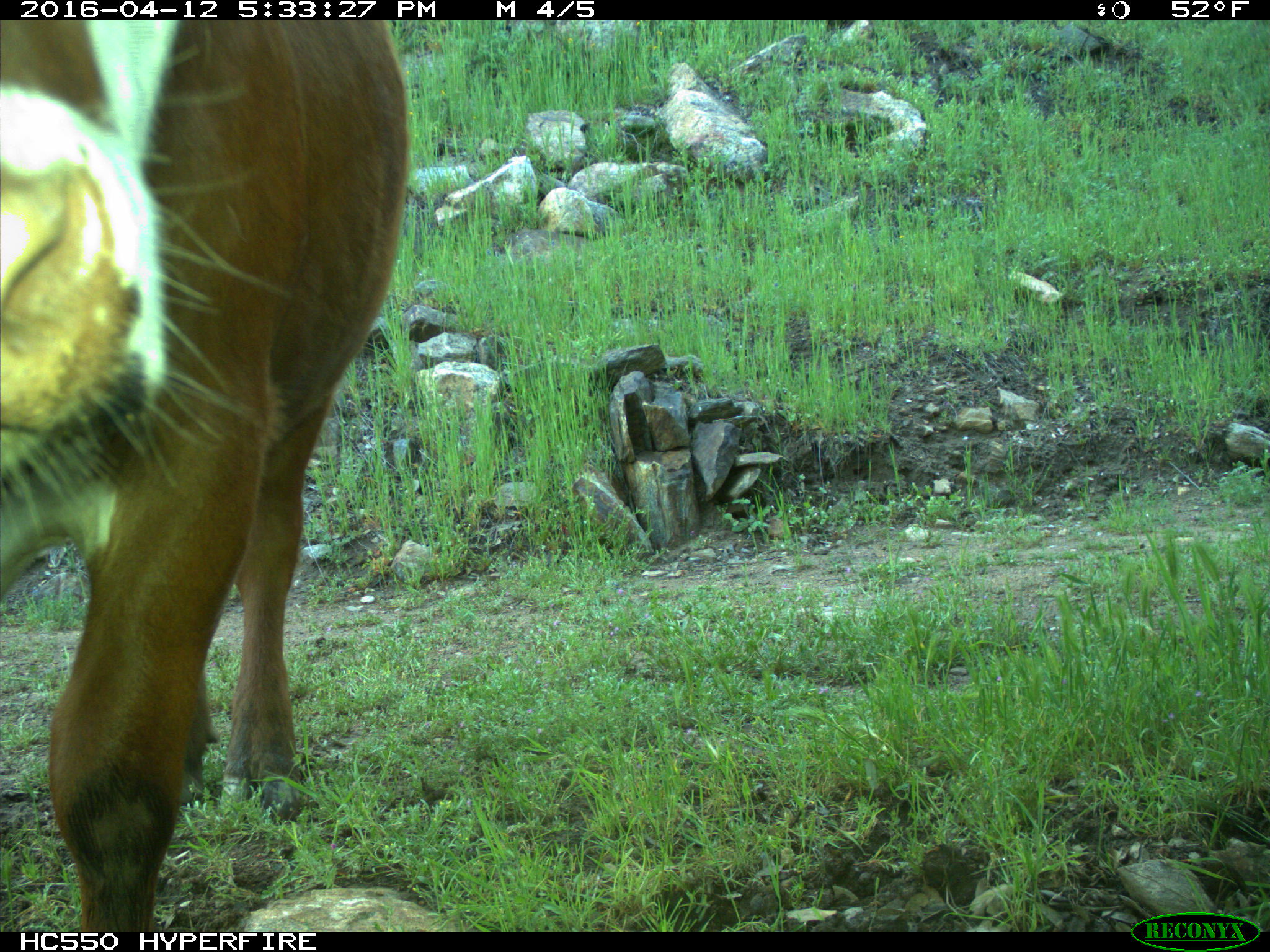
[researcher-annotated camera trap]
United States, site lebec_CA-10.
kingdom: Animalia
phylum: Chordata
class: Mammalia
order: Artiodactyla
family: Bovidae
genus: Bos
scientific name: Bos taurus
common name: domestic cow